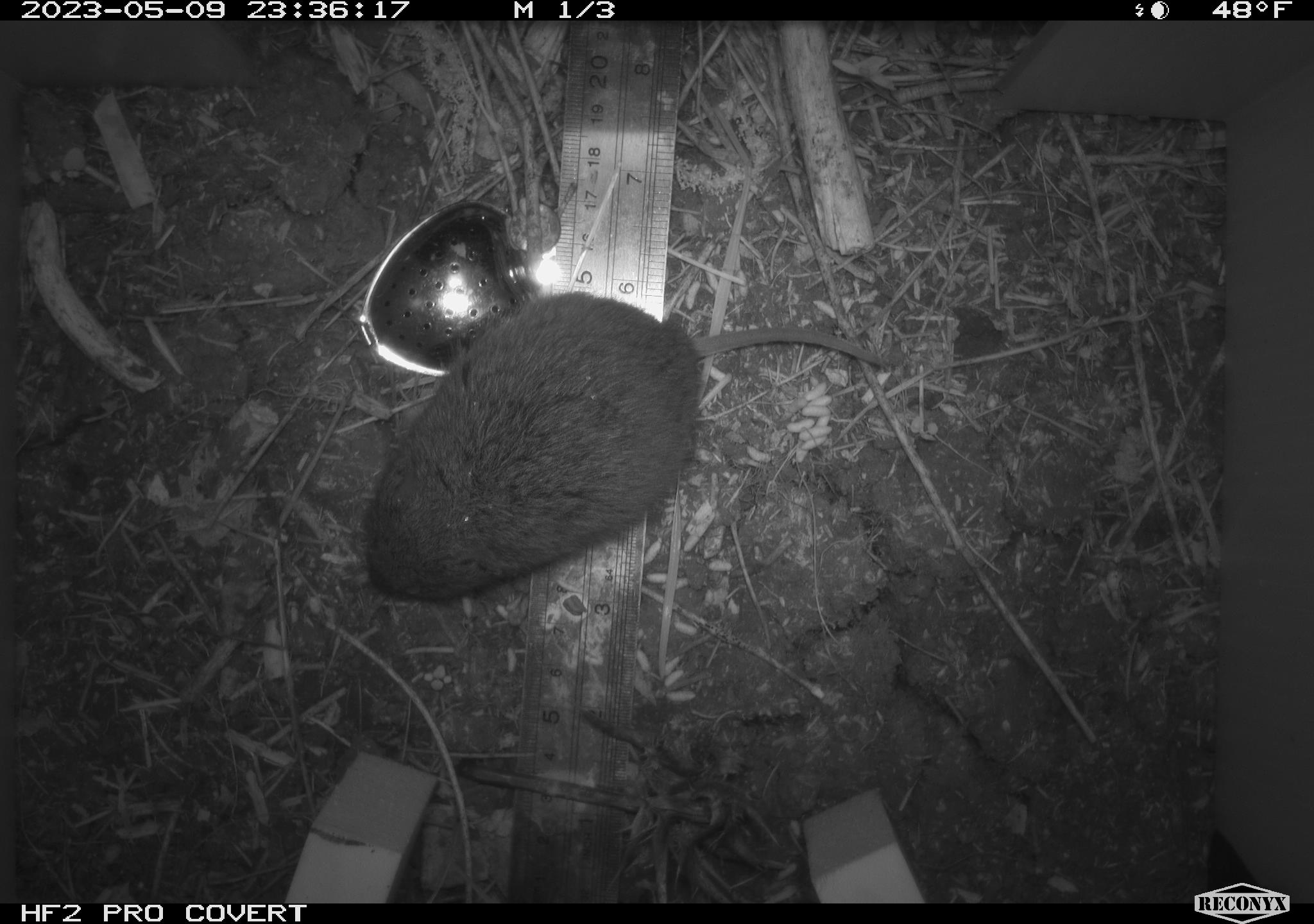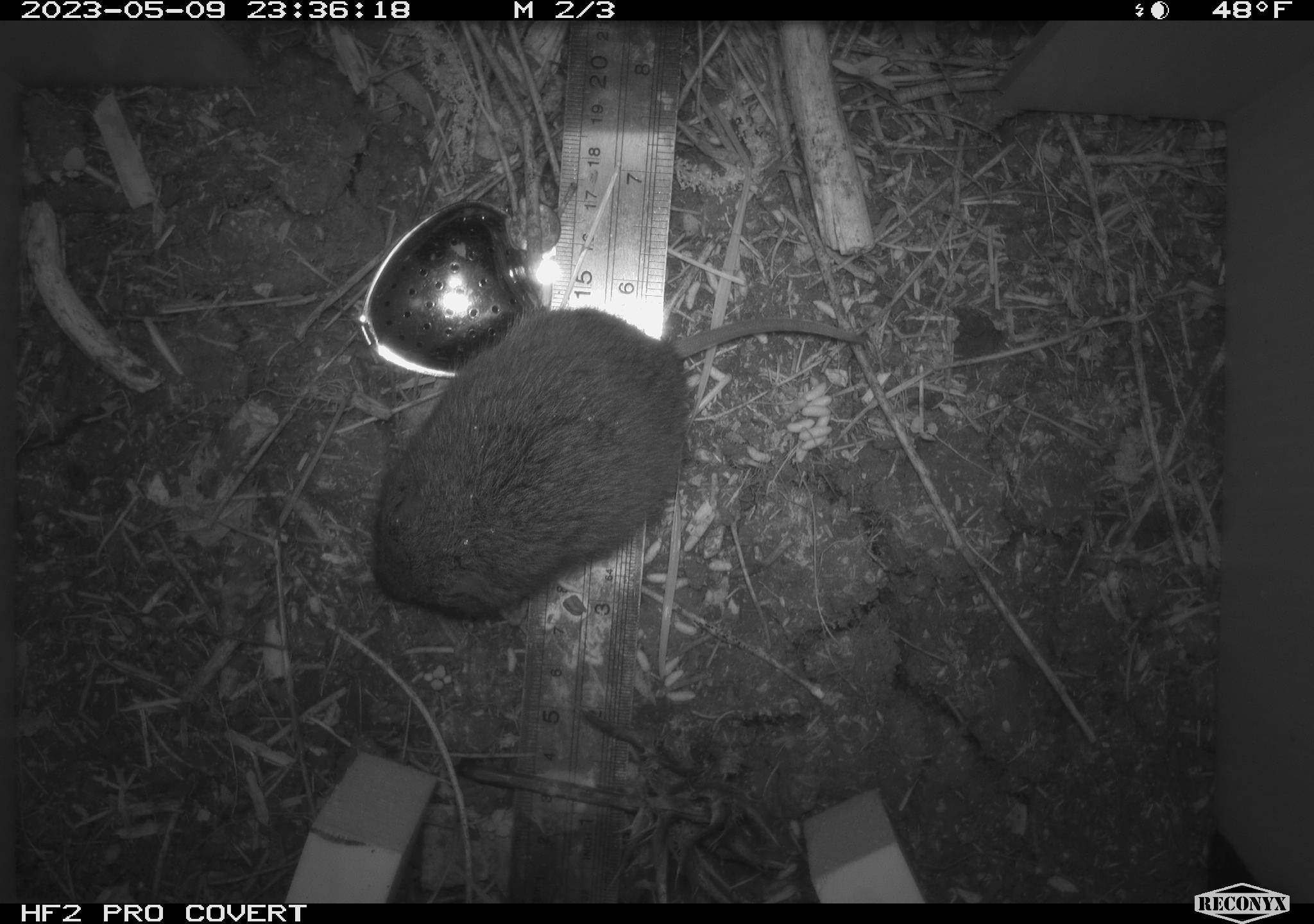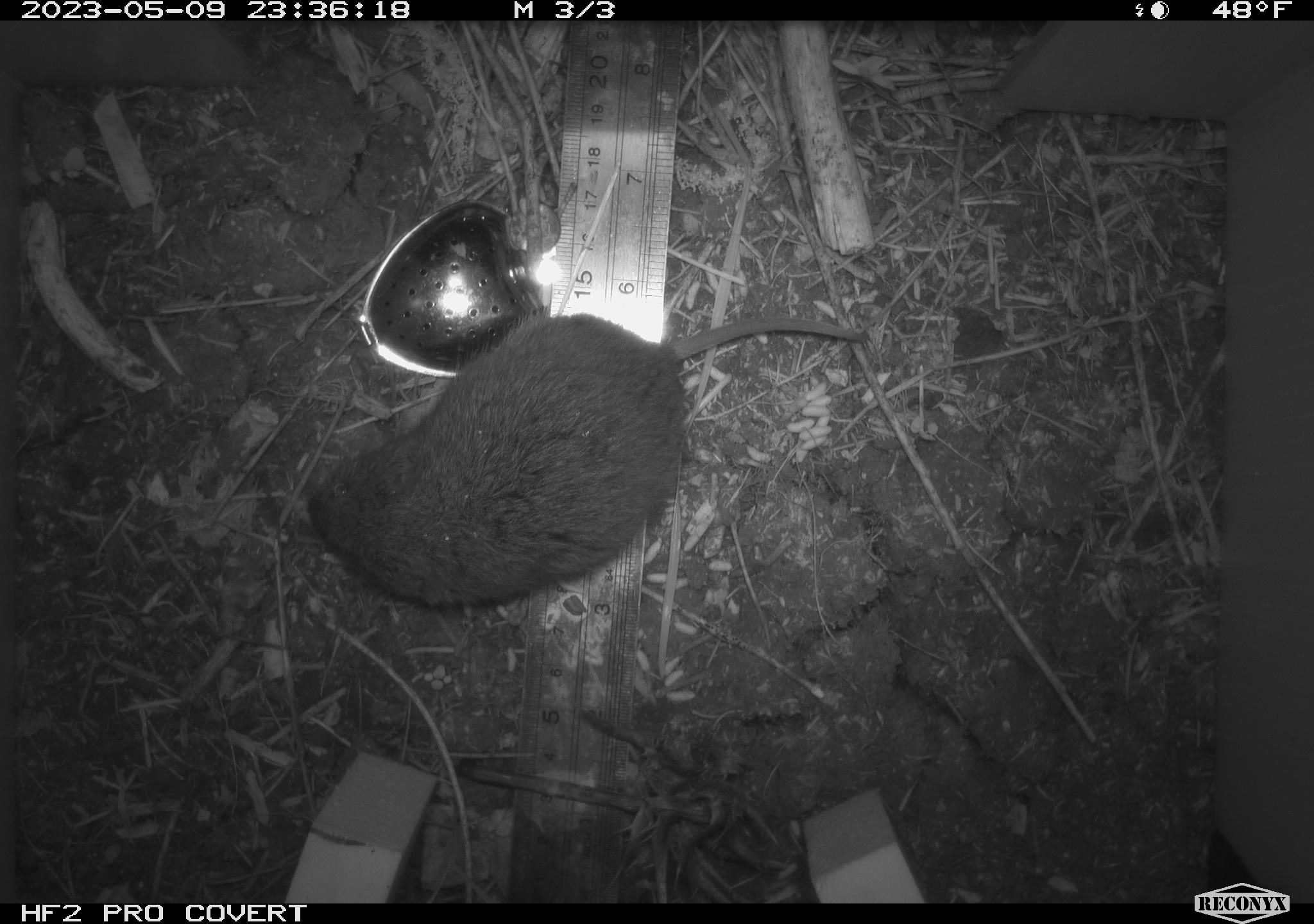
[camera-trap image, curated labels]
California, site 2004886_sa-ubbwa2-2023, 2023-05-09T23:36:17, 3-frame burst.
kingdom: Animalia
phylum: Chordata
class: Mammalia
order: Rodentia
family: Cricetidae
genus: Microtus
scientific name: Microtus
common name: meadow vole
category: microtus species